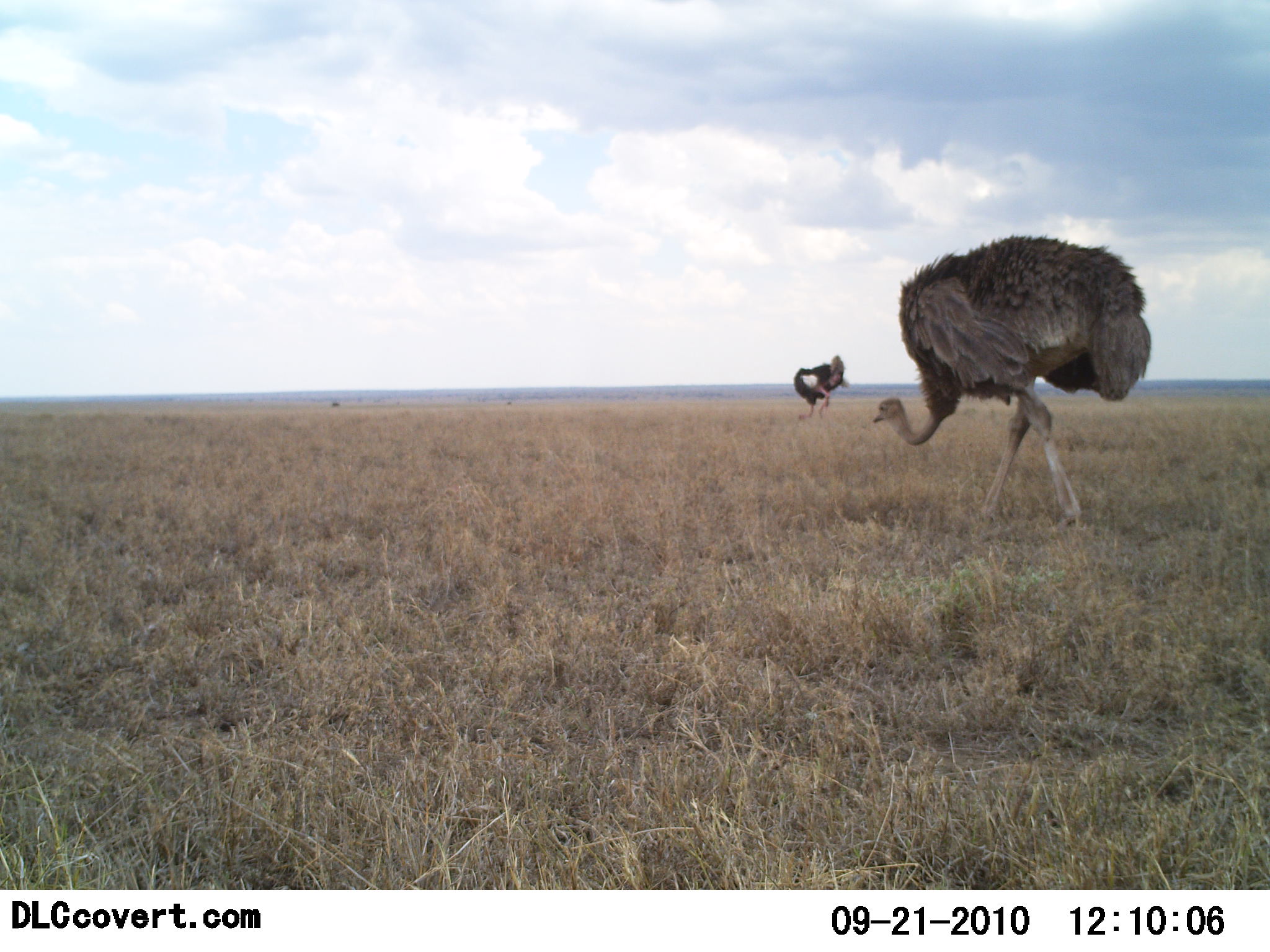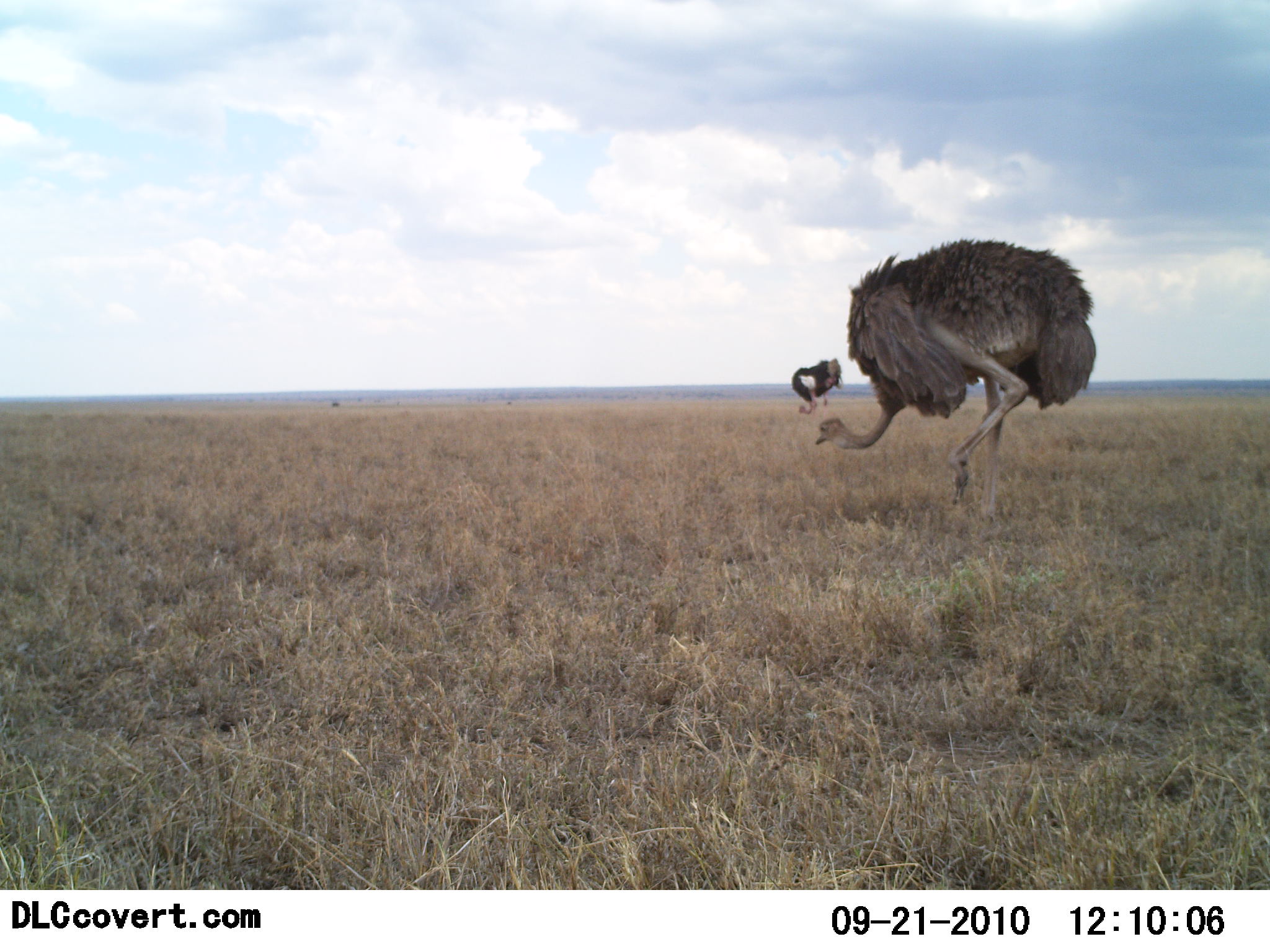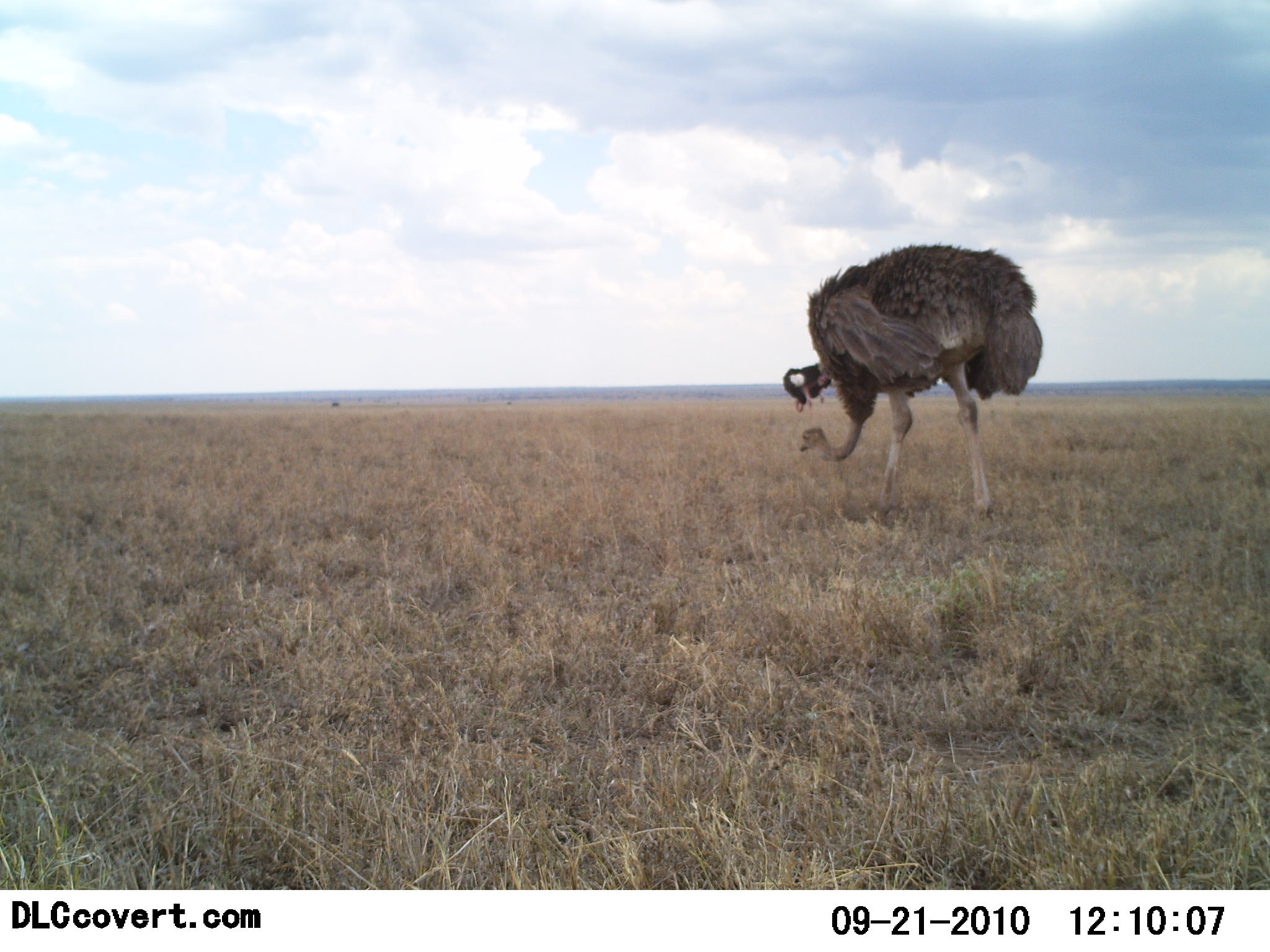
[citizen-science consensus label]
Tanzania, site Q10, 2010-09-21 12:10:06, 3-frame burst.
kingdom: Animalia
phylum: Chordata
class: Aves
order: Struthioniformes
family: Struthionidae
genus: Struthio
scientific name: Struthio camelus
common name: ostrich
Ostrich (Struthio camelus), count 2. Behavior (volunteer vote fractions): standing 12%, resting 0%, moving 71%, interacting 0%. Young present (vote fraction): 0%. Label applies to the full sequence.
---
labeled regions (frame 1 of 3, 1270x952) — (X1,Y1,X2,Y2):
animal: (873,235,1151,531); (792,355,851,420)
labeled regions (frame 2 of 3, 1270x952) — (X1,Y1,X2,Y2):
animal: (816,239,1096,532); (791,358,842,416)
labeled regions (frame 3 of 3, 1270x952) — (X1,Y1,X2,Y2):
animal: (799,245,1043,524); (783,362,832,413)